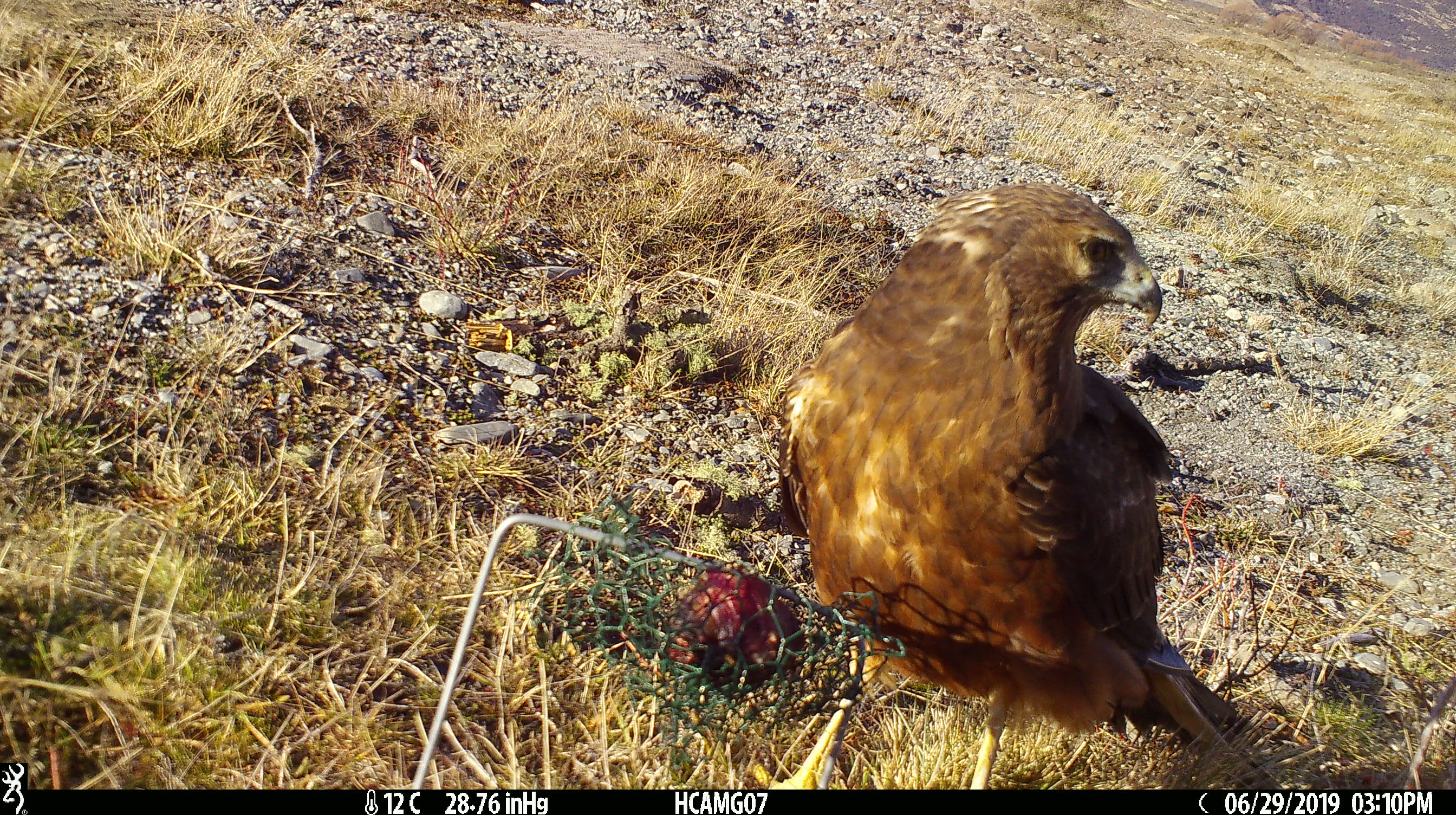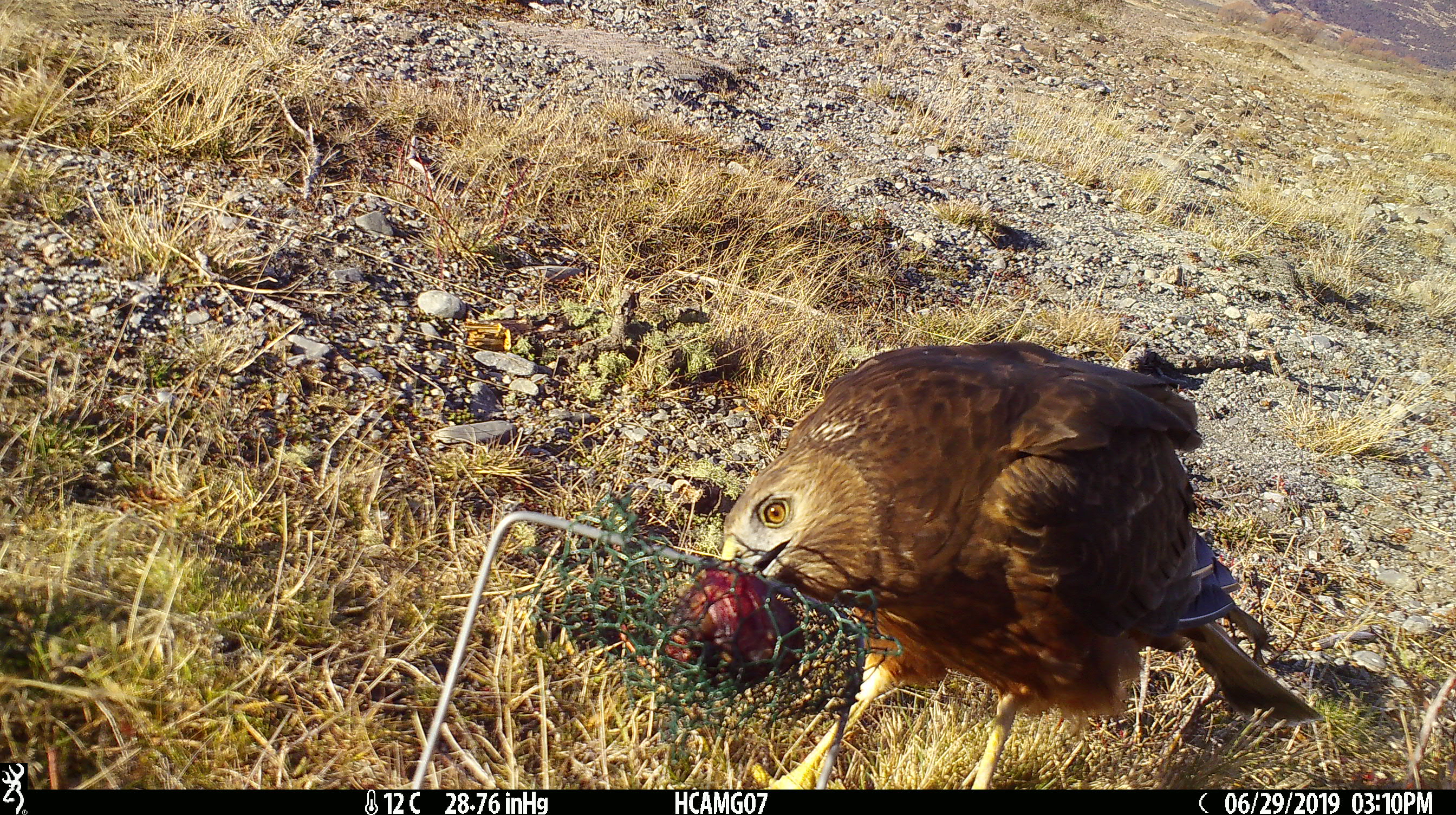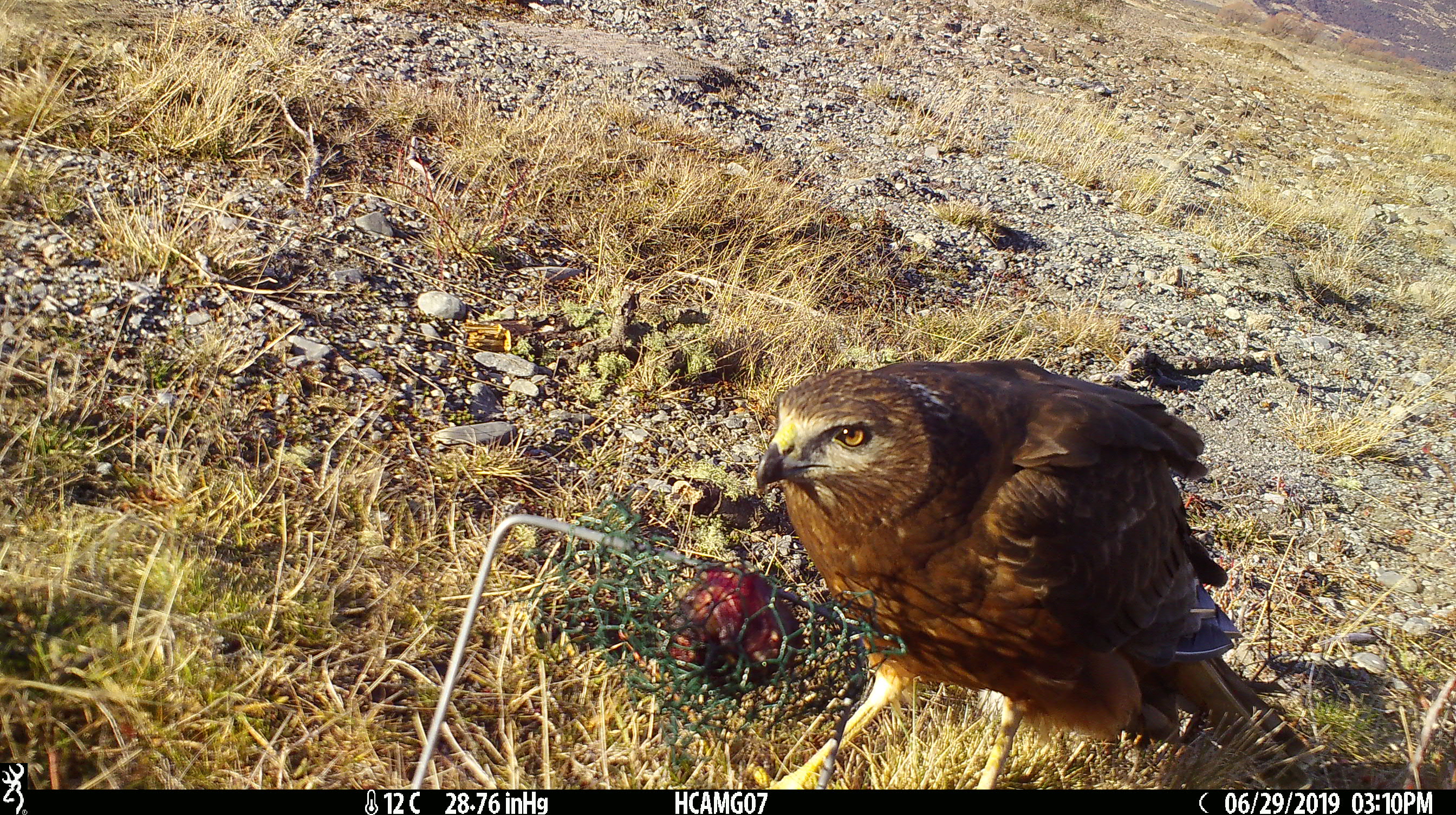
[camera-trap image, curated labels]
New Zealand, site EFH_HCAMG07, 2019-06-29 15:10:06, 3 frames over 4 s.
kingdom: Animalia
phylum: Chordata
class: Aves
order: Accipitriformes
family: Accipitridae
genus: Circus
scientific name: Circus approximans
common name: swamp harrier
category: harrier